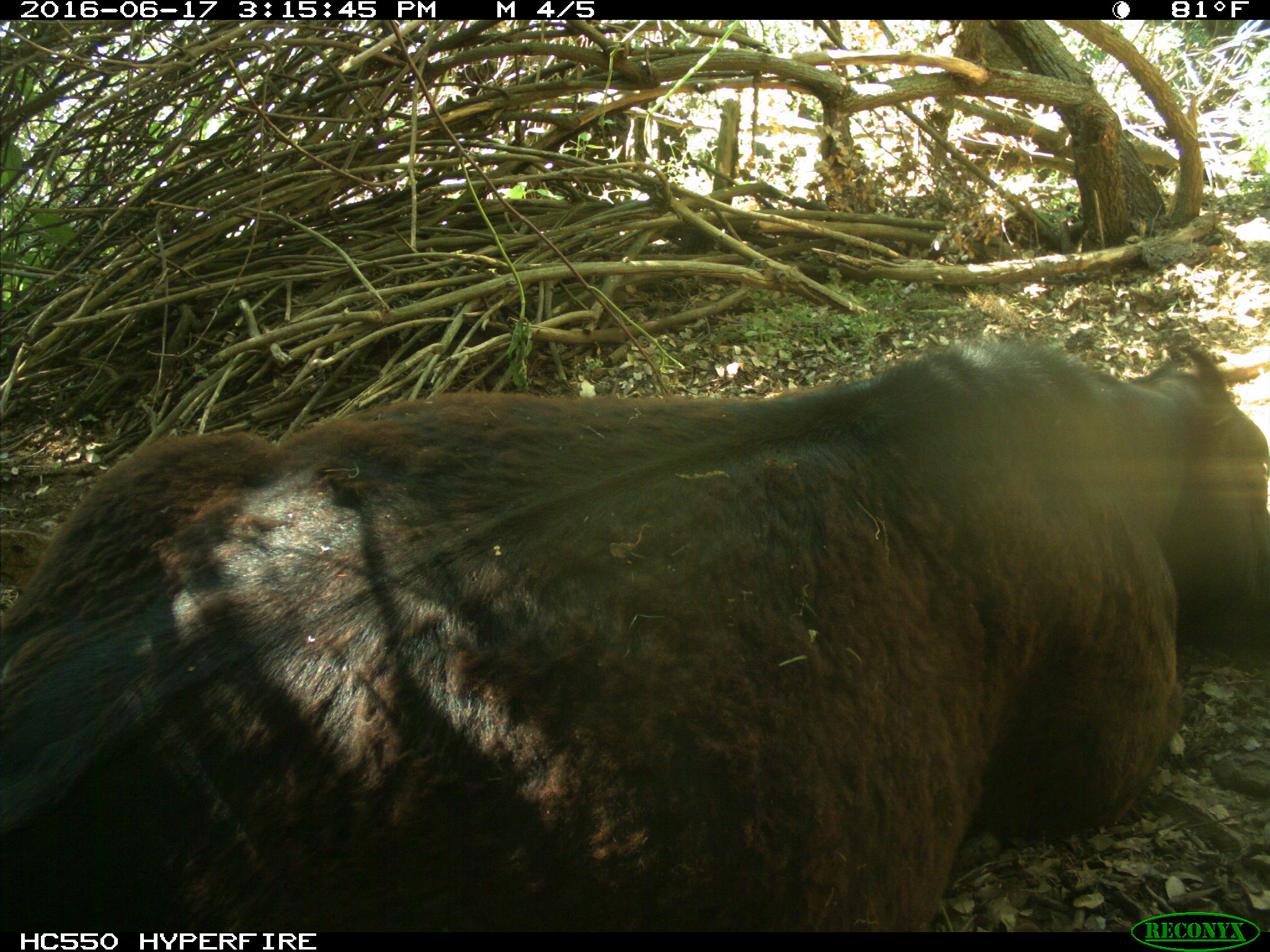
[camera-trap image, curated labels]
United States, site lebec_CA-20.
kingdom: Animalia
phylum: Chordata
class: Mammalia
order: Artiodactyla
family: Bovidae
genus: Bos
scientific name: Bos taurus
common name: domestic cow